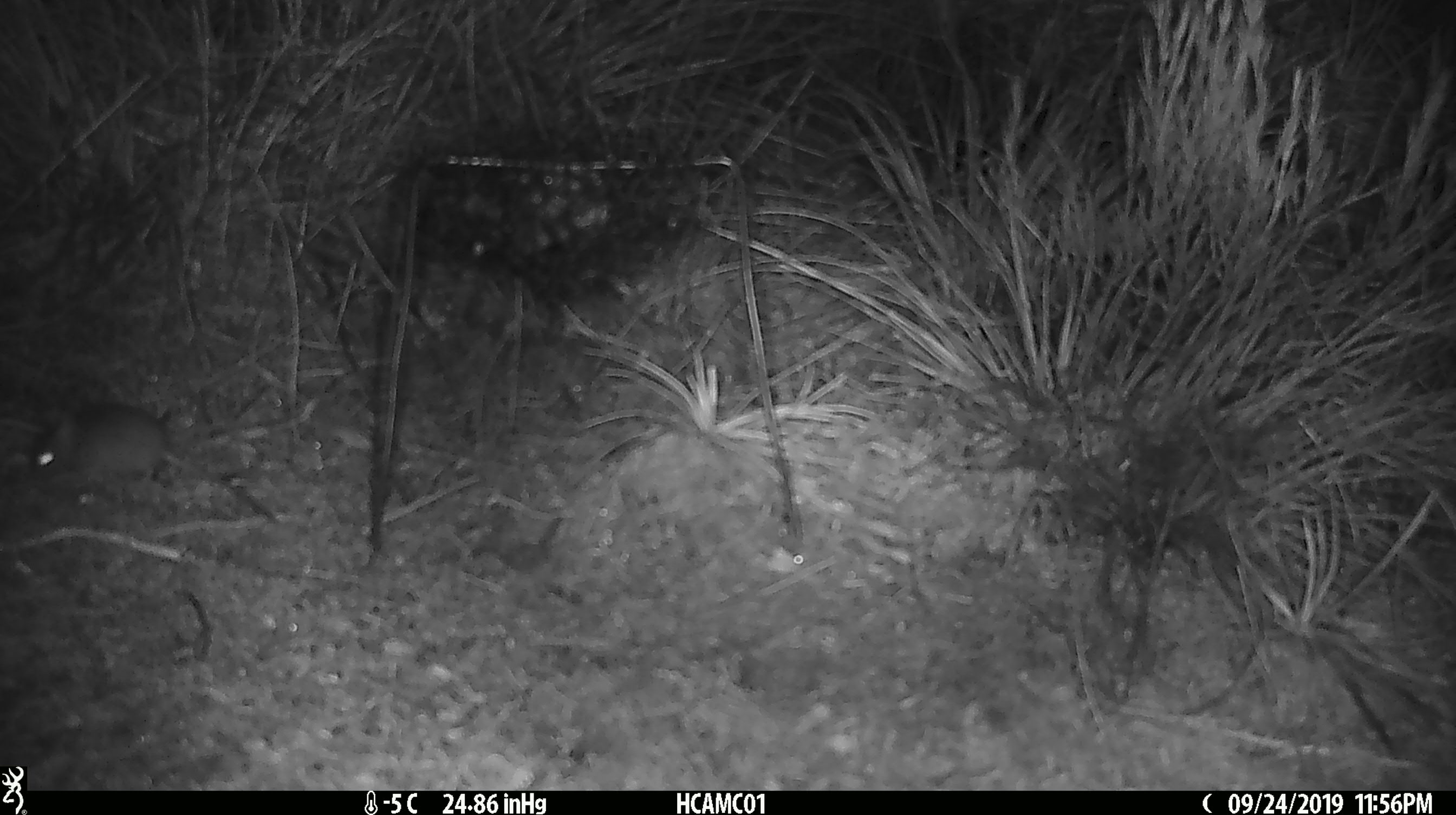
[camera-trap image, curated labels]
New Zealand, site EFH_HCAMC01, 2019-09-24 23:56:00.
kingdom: Animalia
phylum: Chordata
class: Mammalia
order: Rodentia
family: Muridae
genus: Mus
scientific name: Mus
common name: mouse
Mouse (Mus).